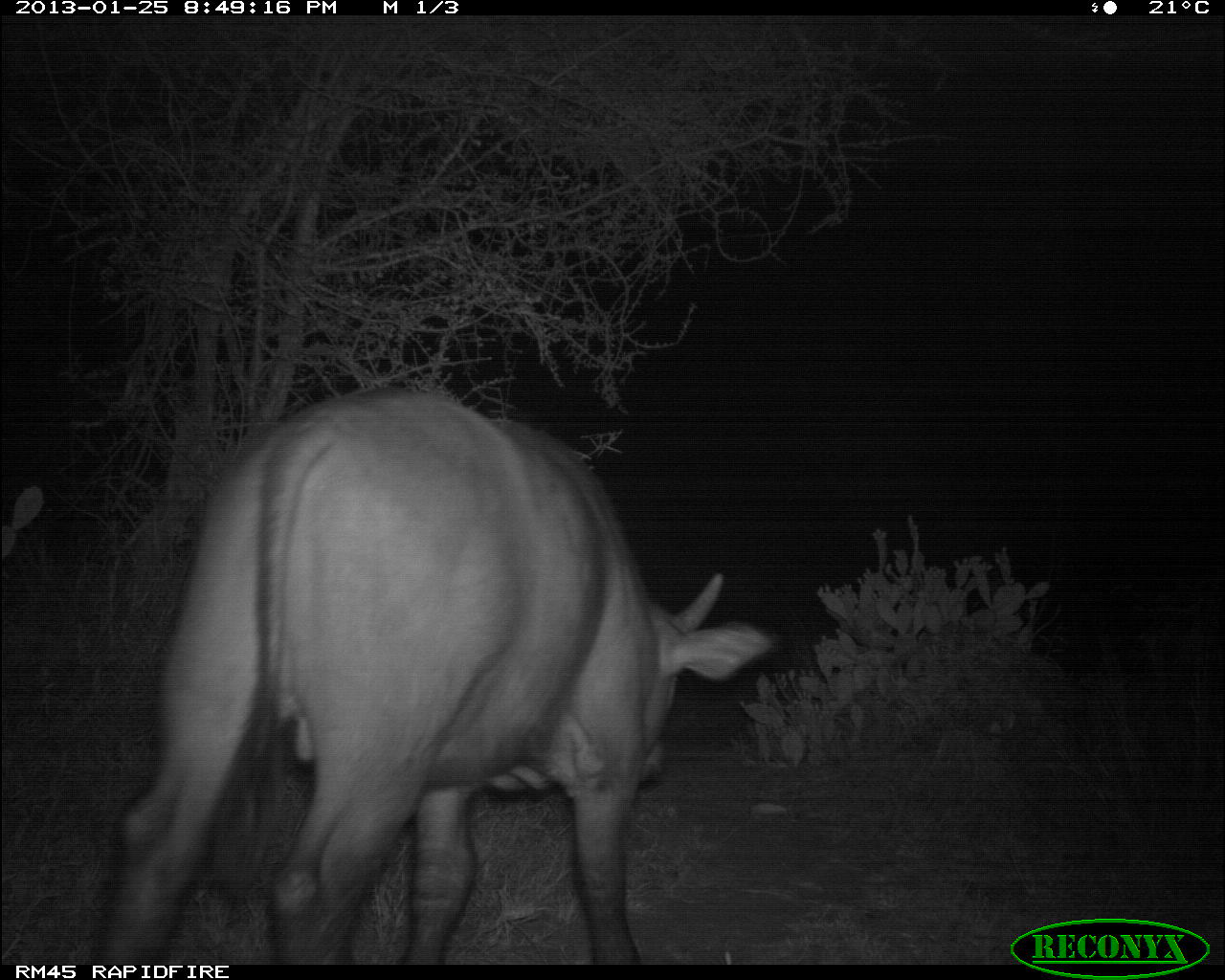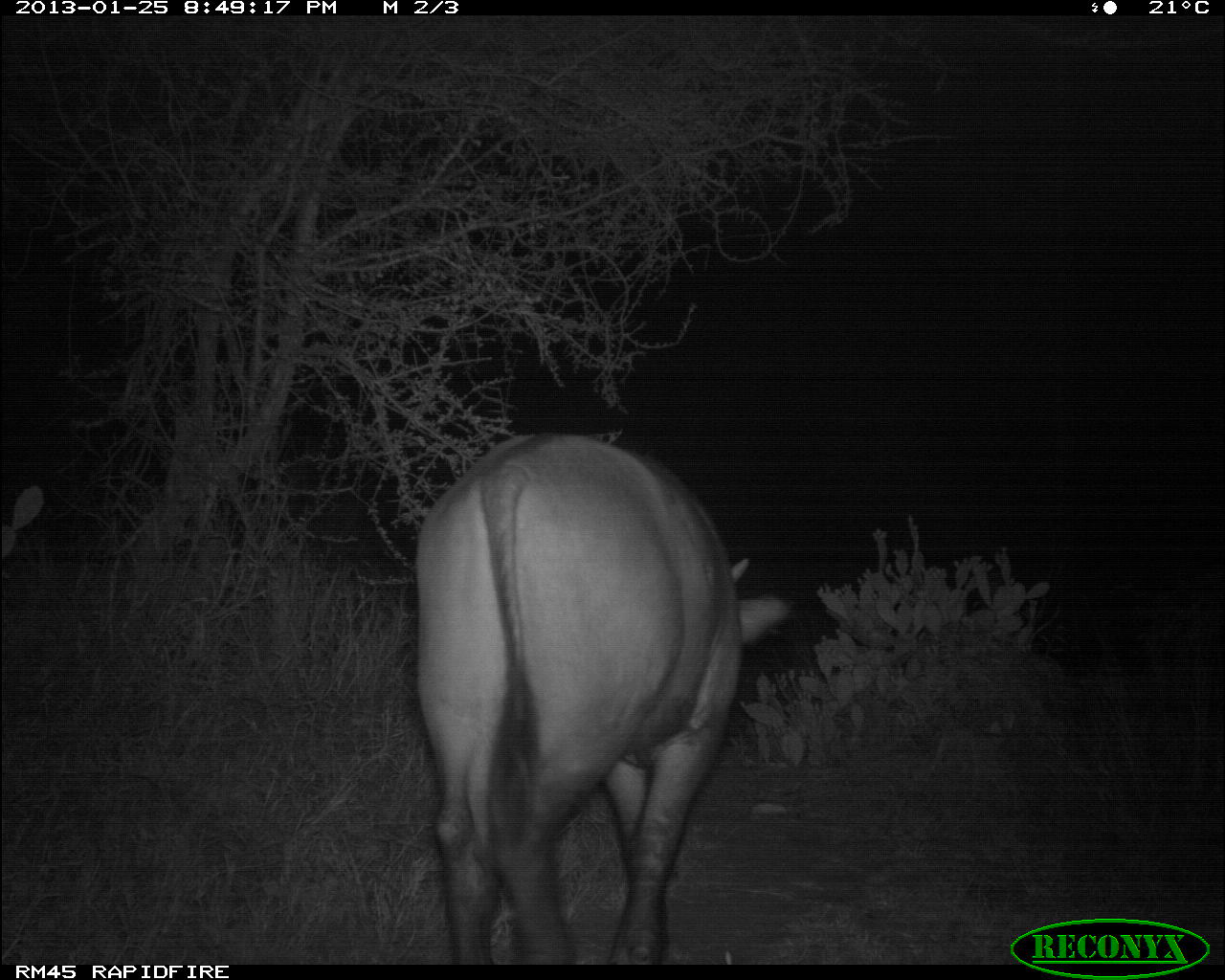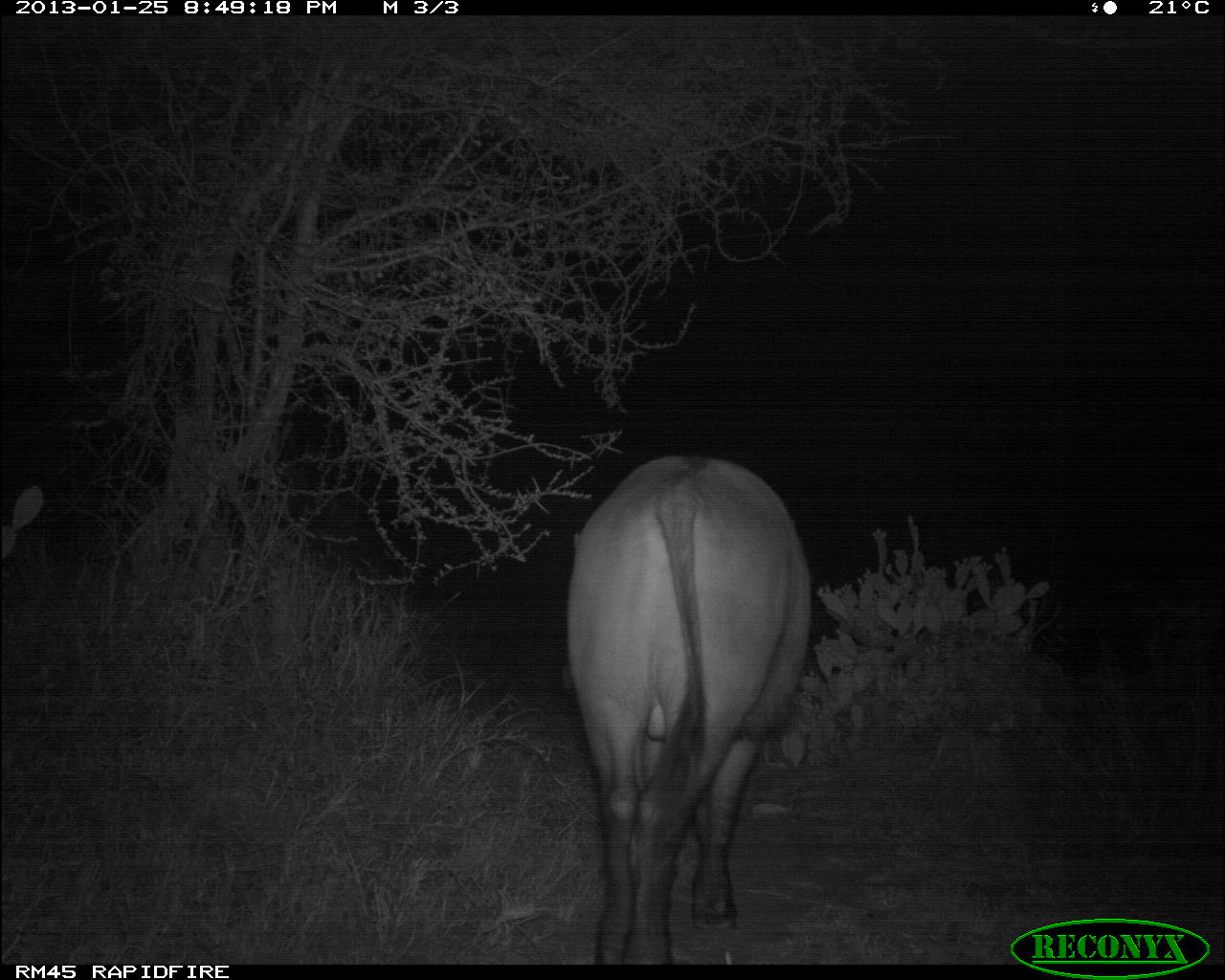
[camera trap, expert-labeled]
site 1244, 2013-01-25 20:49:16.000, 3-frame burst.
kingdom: Animalia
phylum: Chordata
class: Mammalia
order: Artiodactyla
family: Bovidae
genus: Syncerus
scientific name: Syncerus caffer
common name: african buffalo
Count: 1.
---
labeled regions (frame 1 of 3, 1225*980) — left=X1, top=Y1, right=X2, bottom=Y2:
syncerus caffer: left=93, top=376, right=773, bottom=972